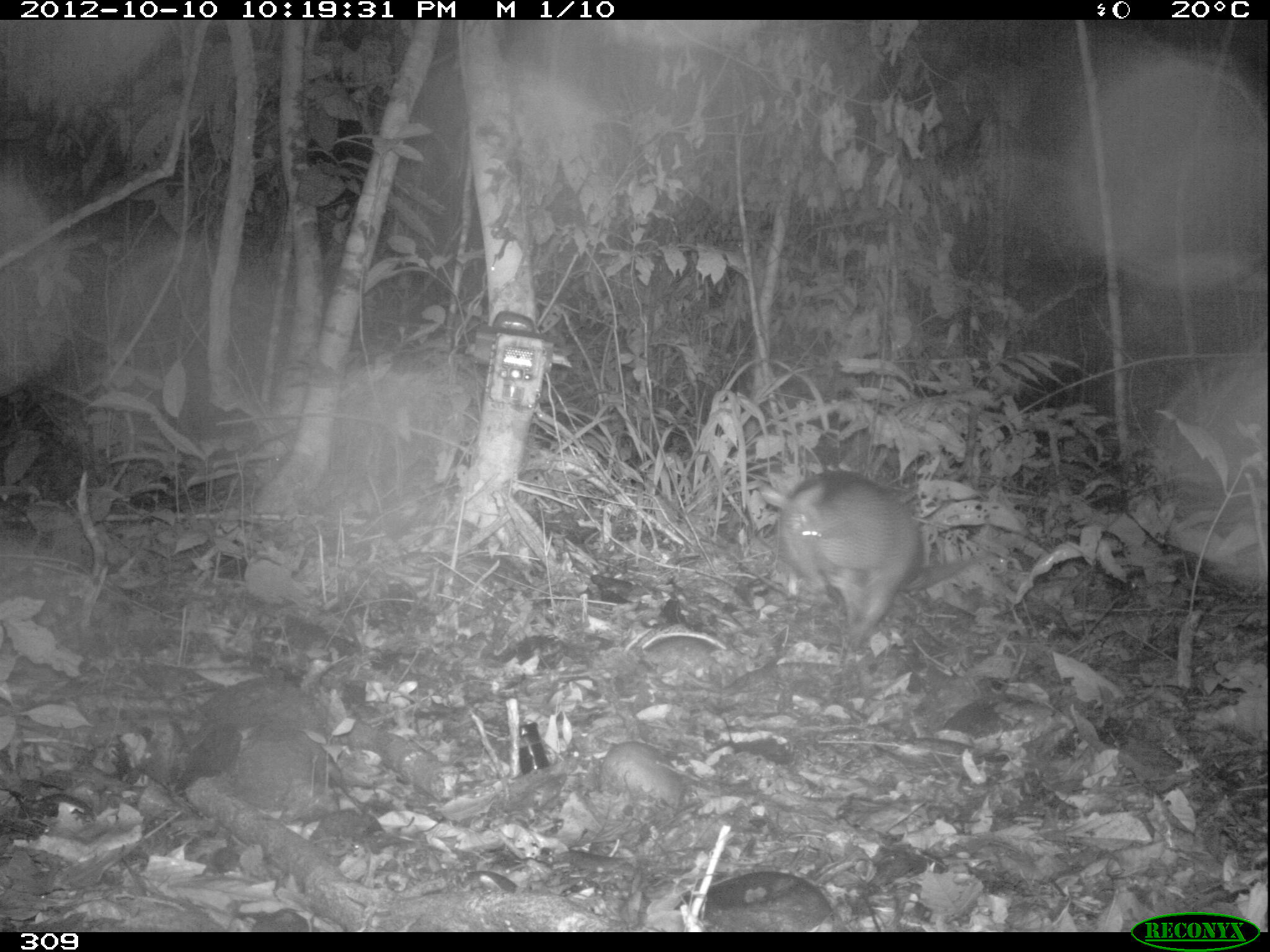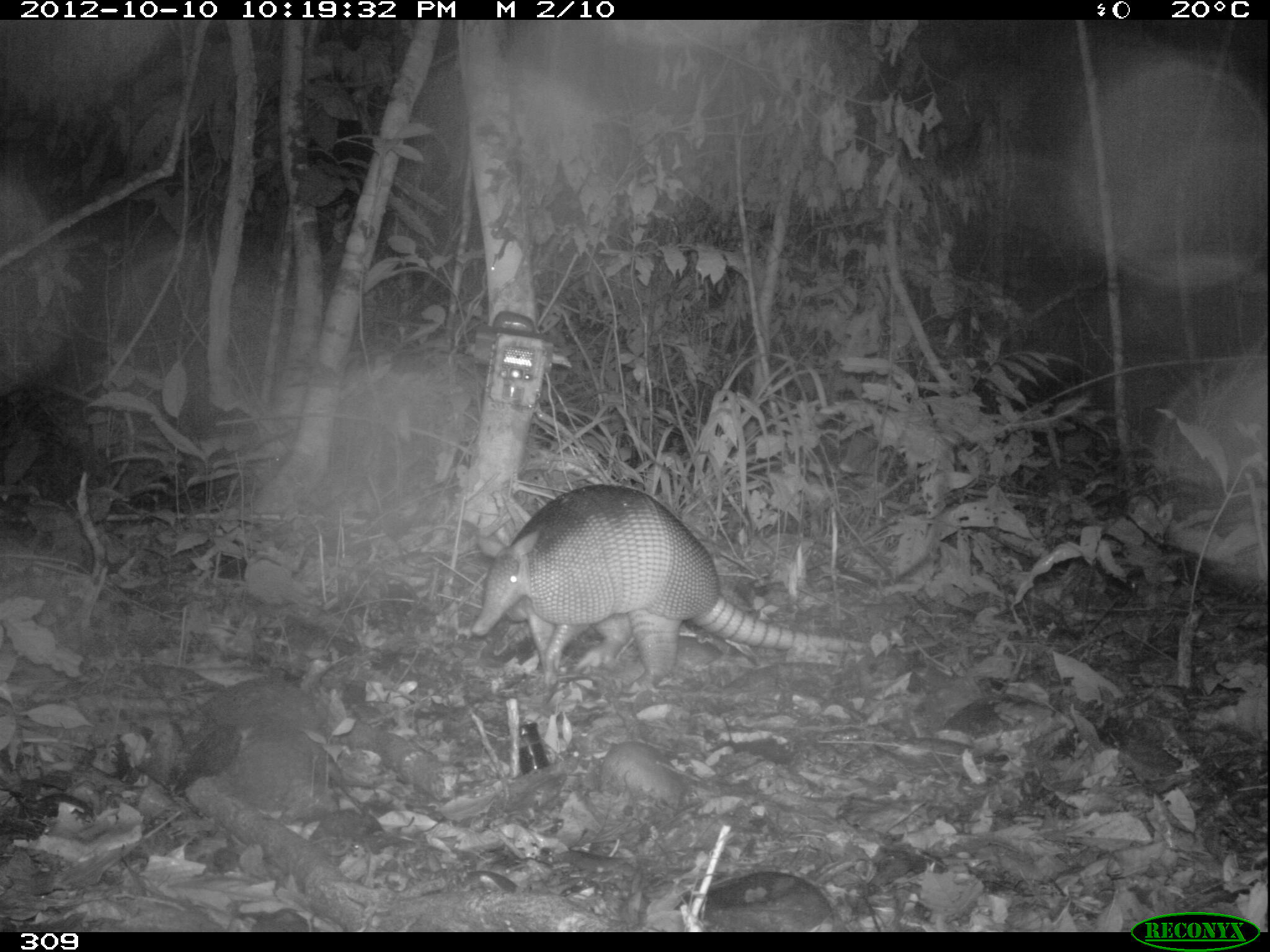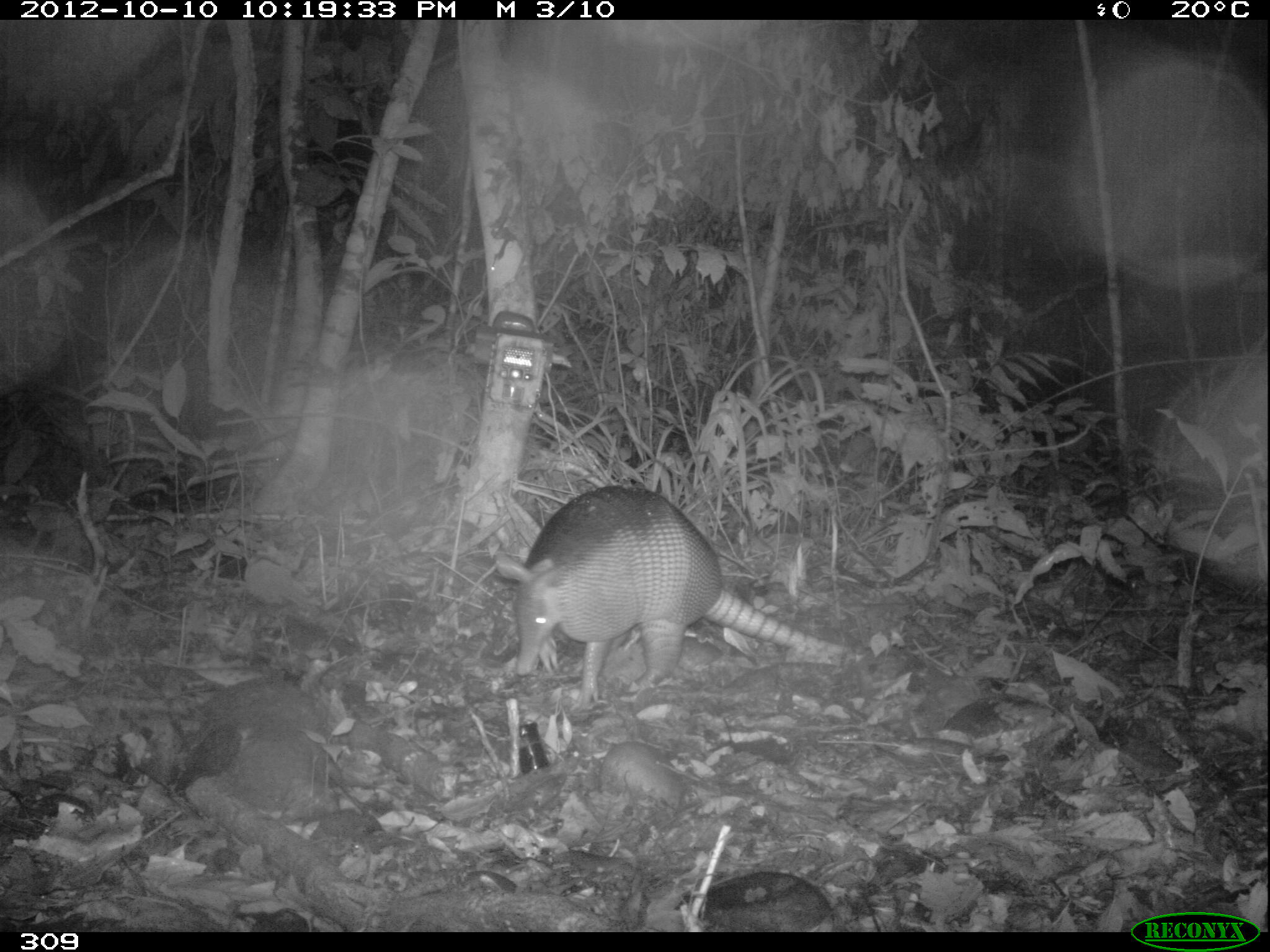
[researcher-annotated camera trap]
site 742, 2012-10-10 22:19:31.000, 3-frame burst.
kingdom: Animalia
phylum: Chordata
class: Mammalia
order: Cingulata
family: Dasypodidae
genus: Dasypus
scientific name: Dasypus novemcinctus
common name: nine-banded armadillo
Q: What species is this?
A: Dasypus novemcinctus (nine-banded armadillo).